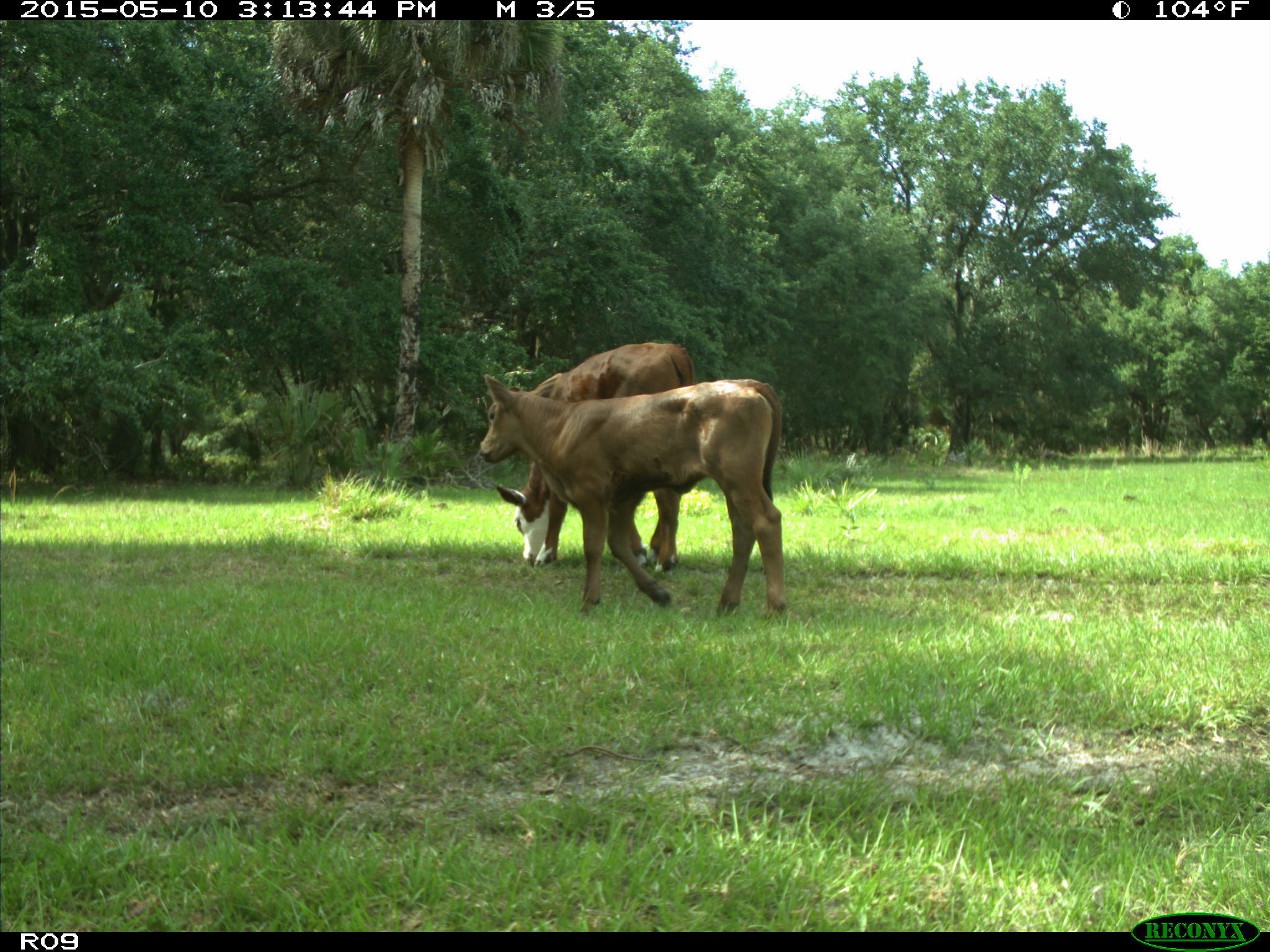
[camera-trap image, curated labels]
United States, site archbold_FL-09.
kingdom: Animalia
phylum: Chordata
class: Mammalia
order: Artiodactyla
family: Bovidae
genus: Bos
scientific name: Bos taurus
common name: domestic cow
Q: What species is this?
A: Bos taurus (domestic cow).